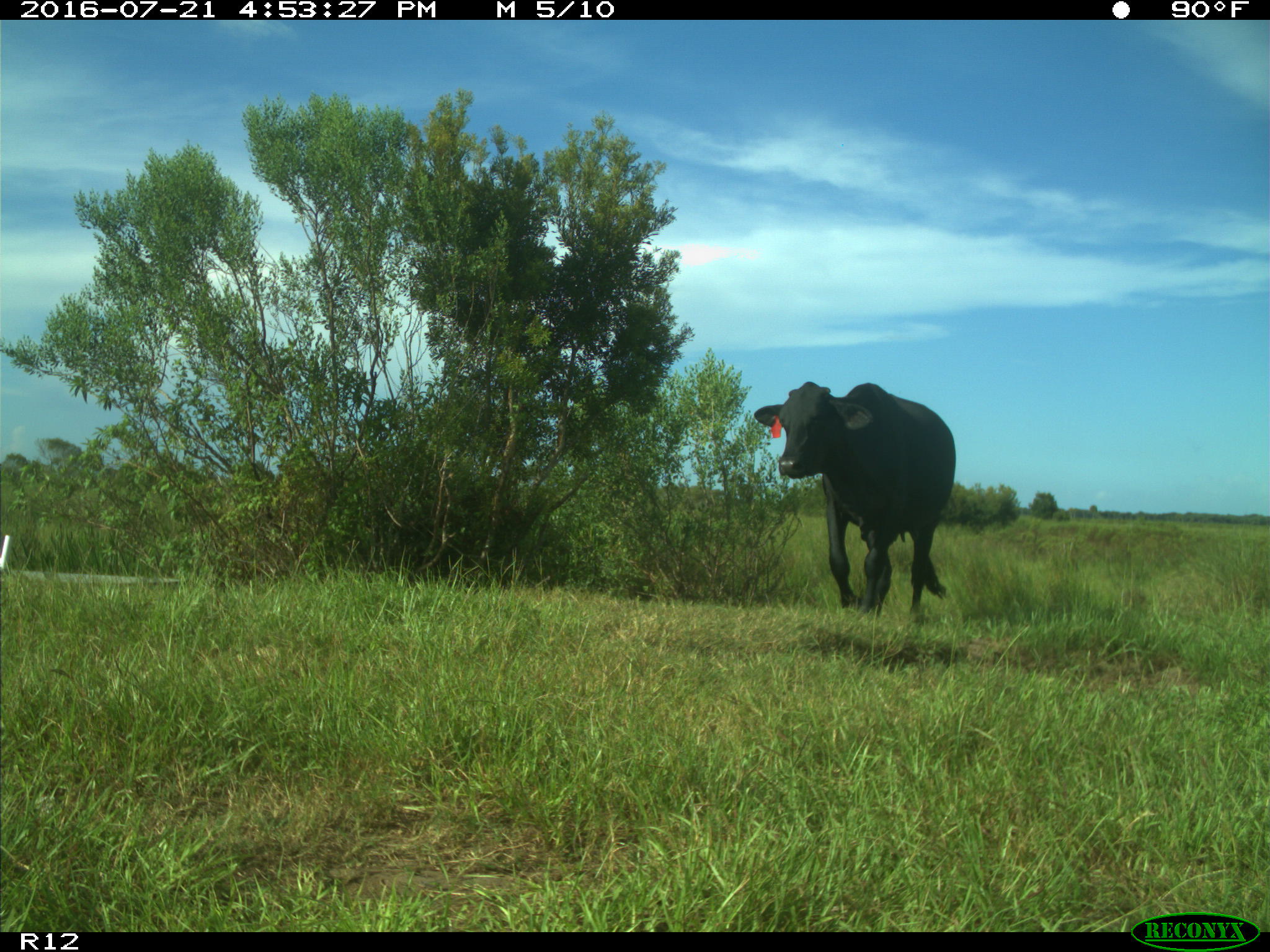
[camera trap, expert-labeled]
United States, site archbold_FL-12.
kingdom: Animalia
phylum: Chordata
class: Mammalia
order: Artiodactyla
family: Bovidae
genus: Bos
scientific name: Bos taurus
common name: domestic cow